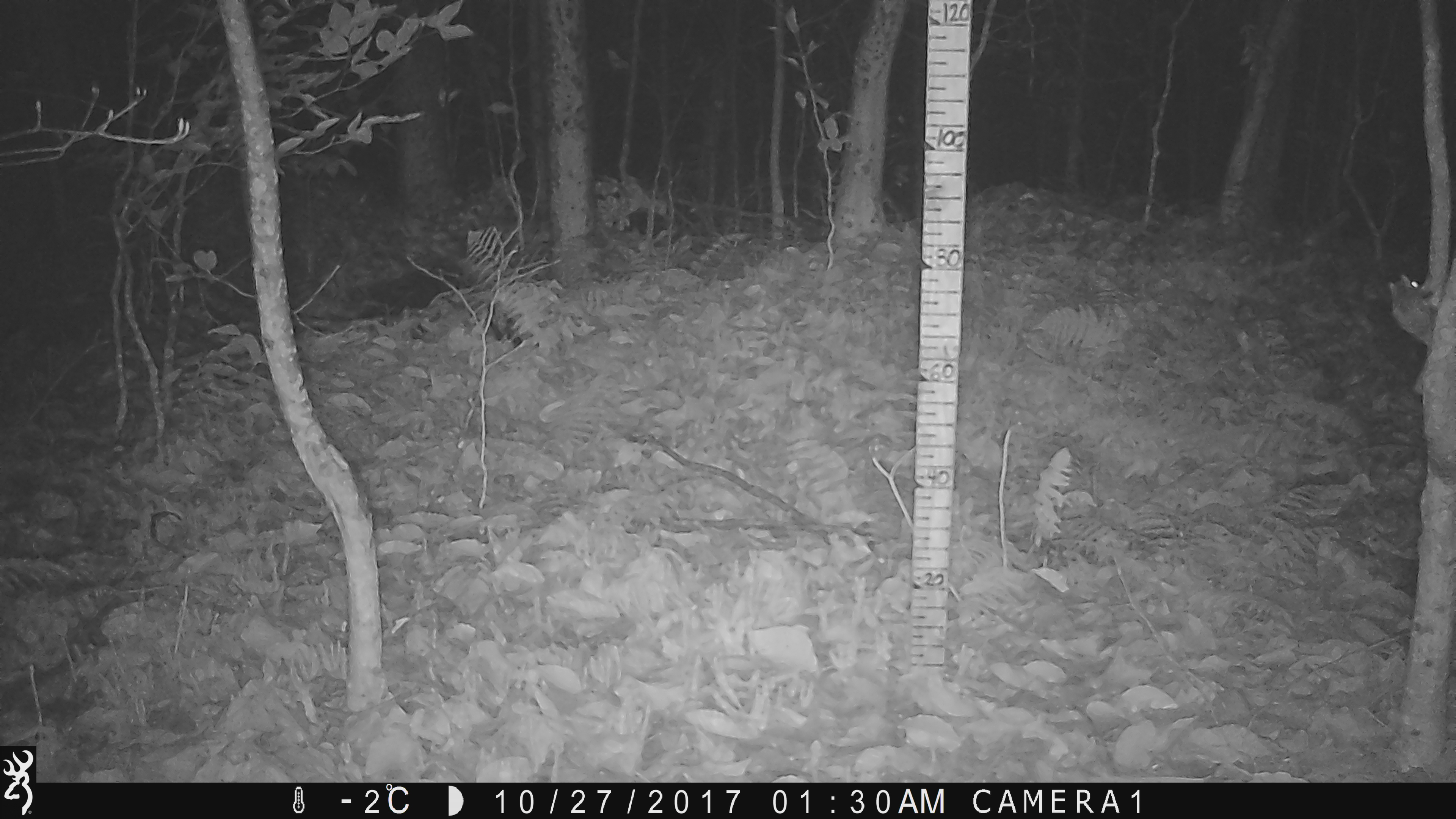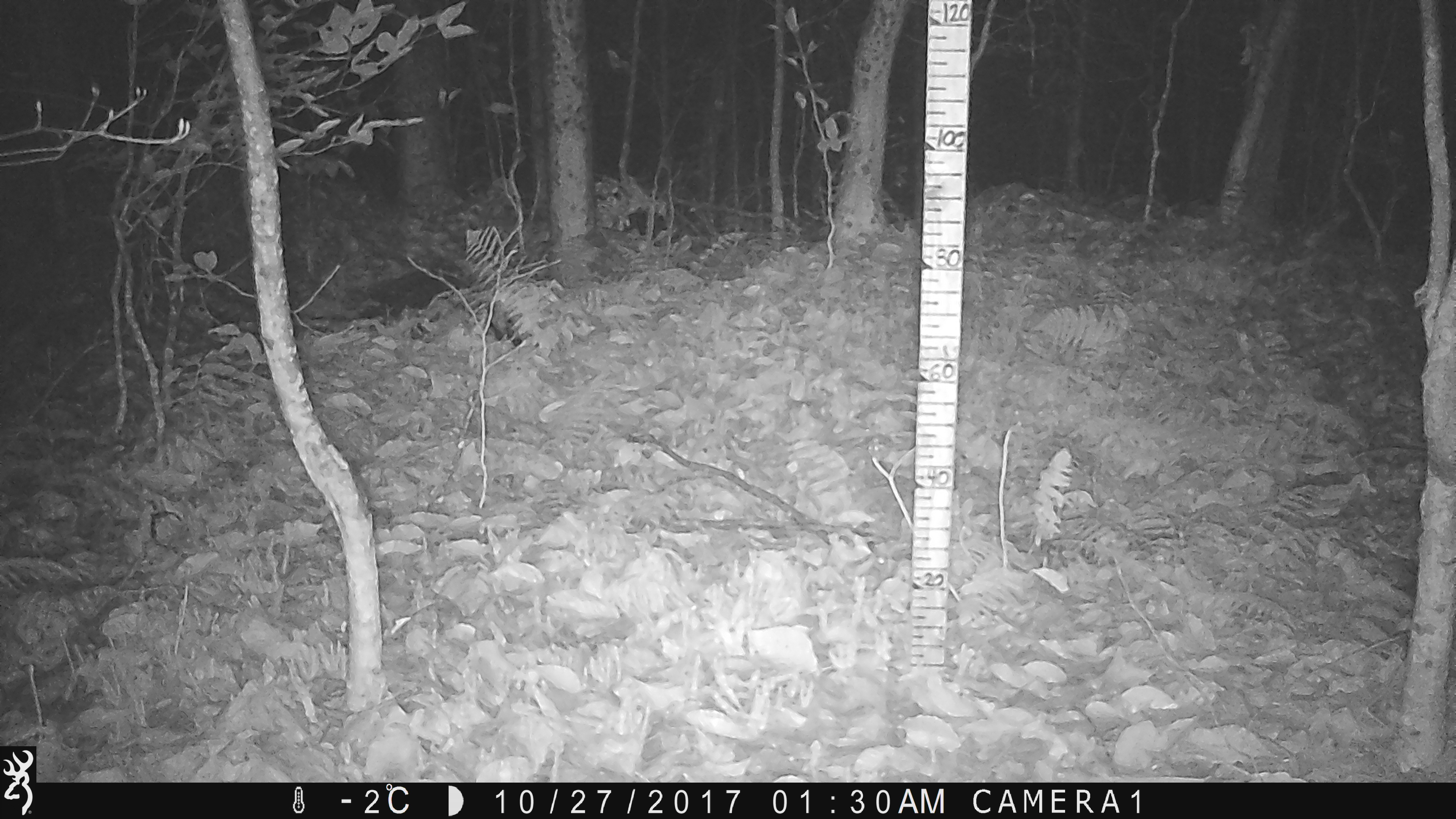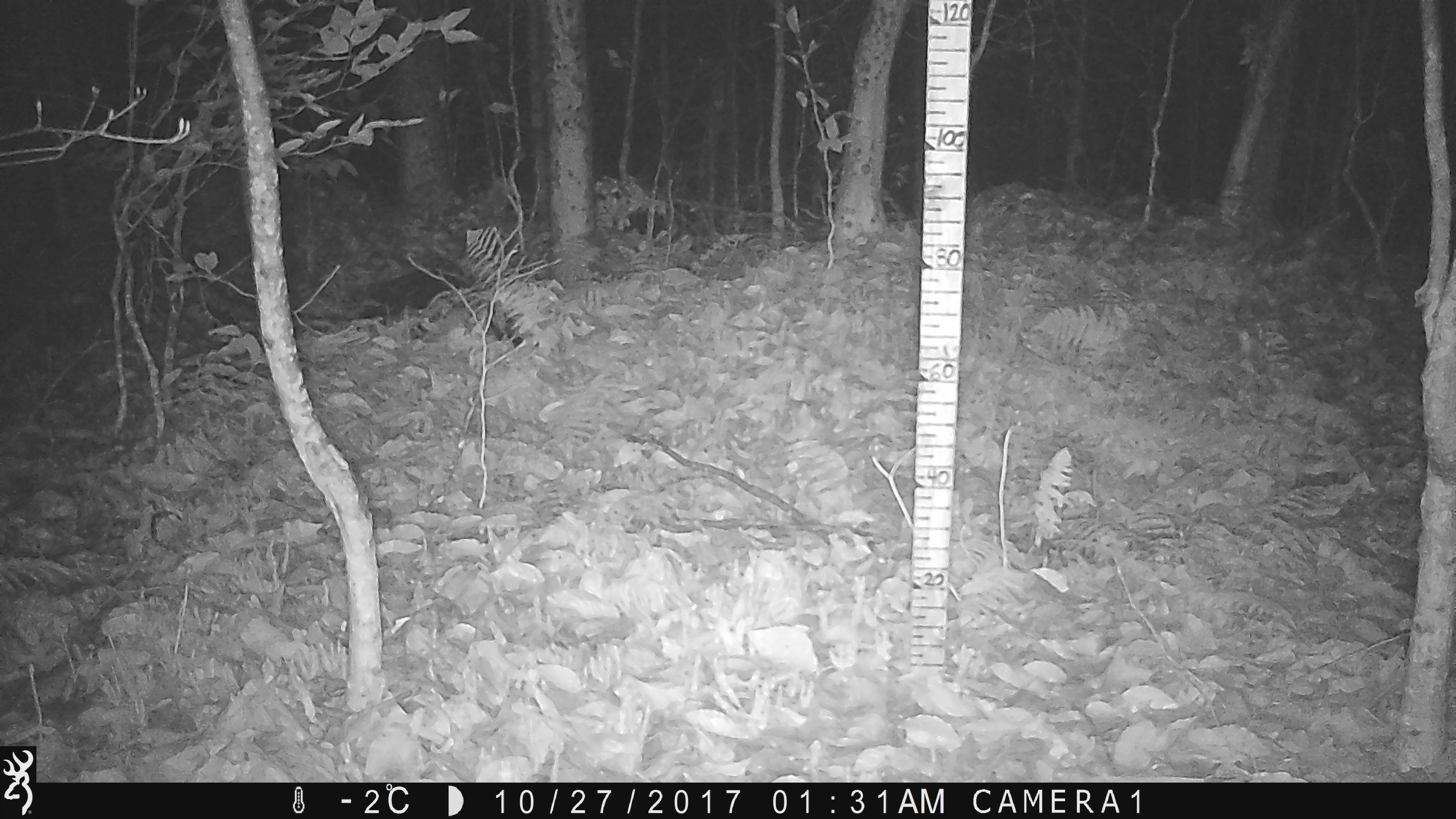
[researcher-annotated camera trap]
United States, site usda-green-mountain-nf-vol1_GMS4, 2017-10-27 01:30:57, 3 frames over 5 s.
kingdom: Animalia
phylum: Chordata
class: Mammalia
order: Rodentia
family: Sciuridae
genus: Glaucomys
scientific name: Glaucomys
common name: flying squirrel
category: flying squirrel sp.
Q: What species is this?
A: Flying squirrel sp. (flying squirrel) (Glaucomys).